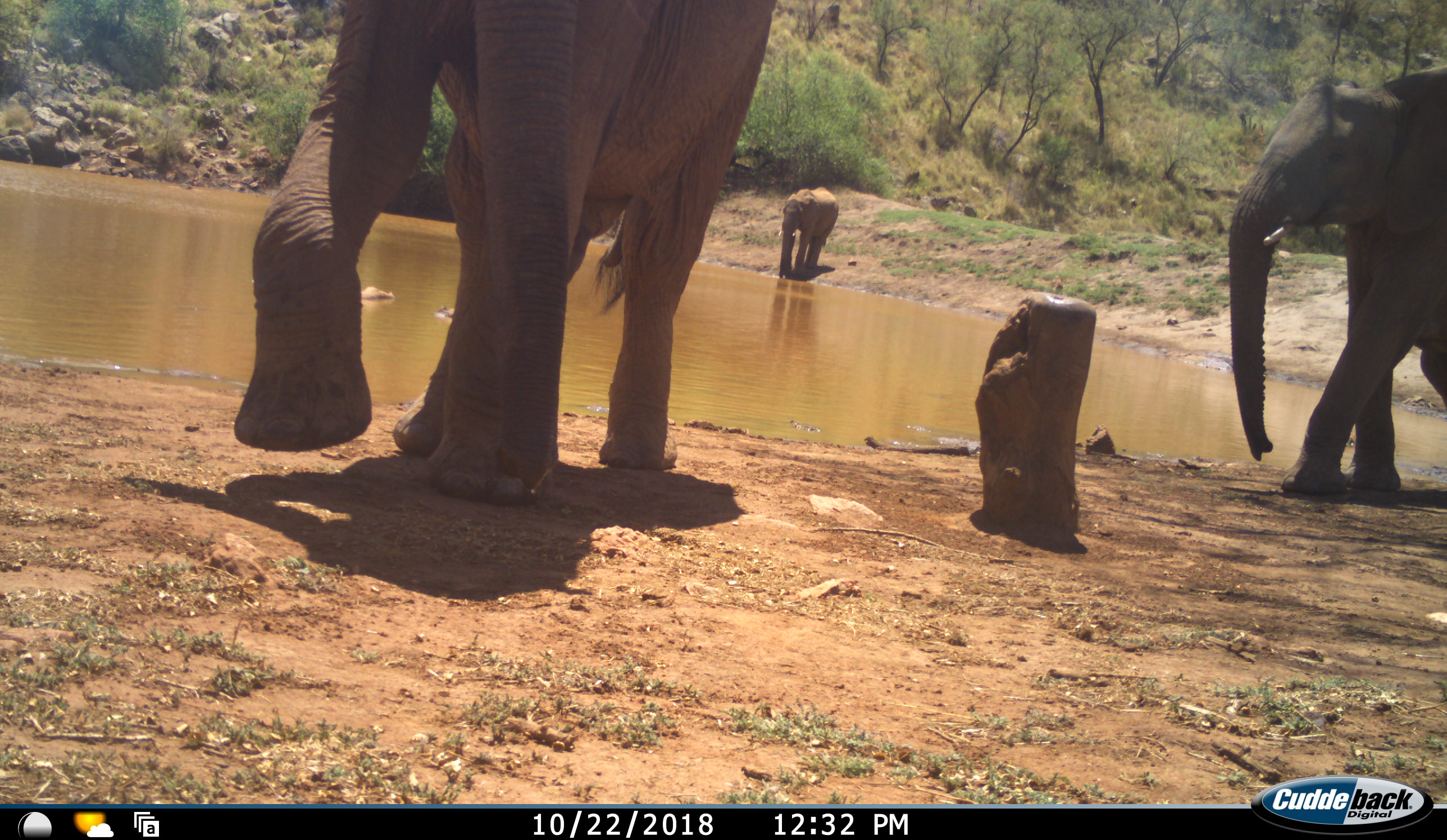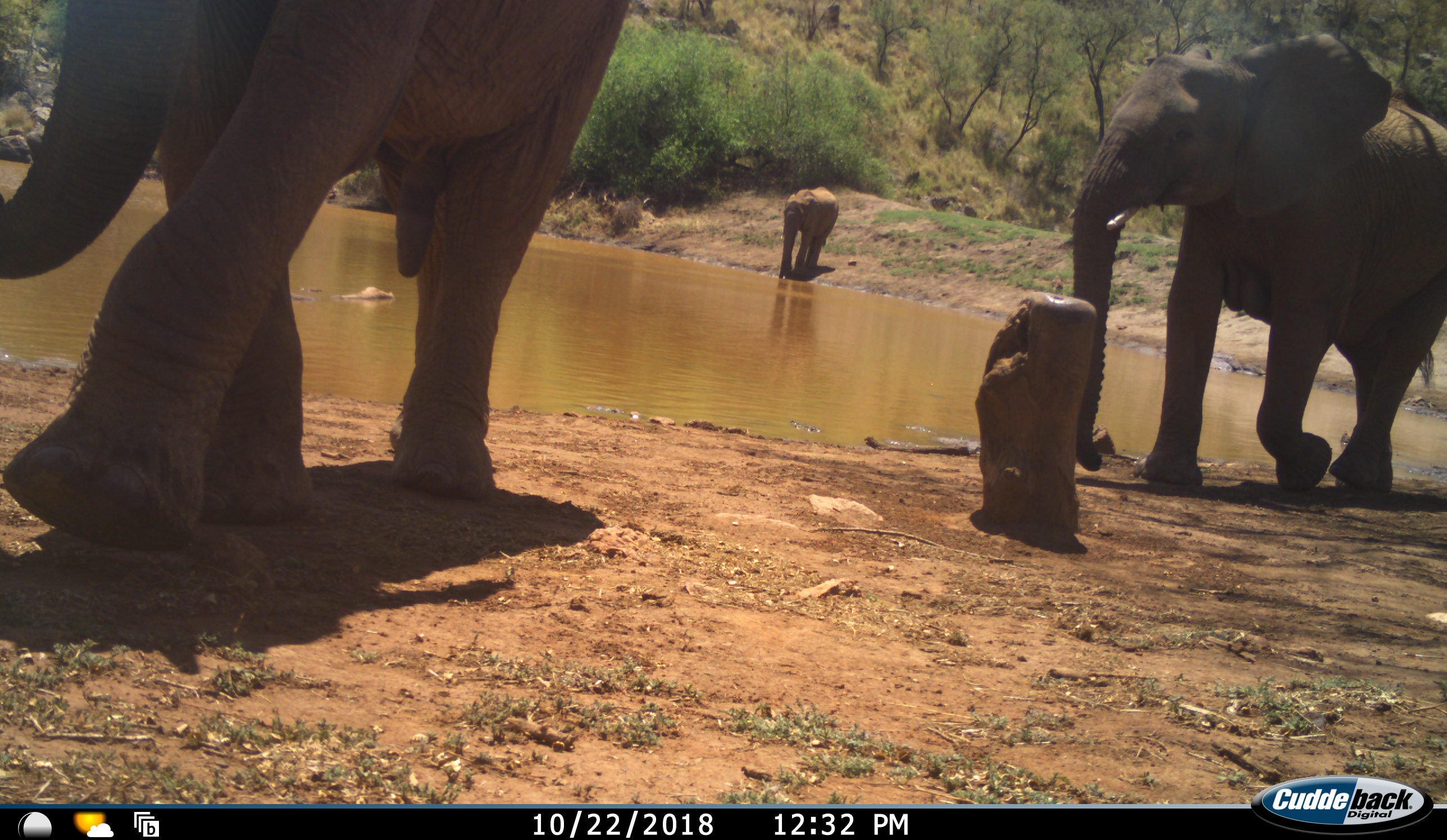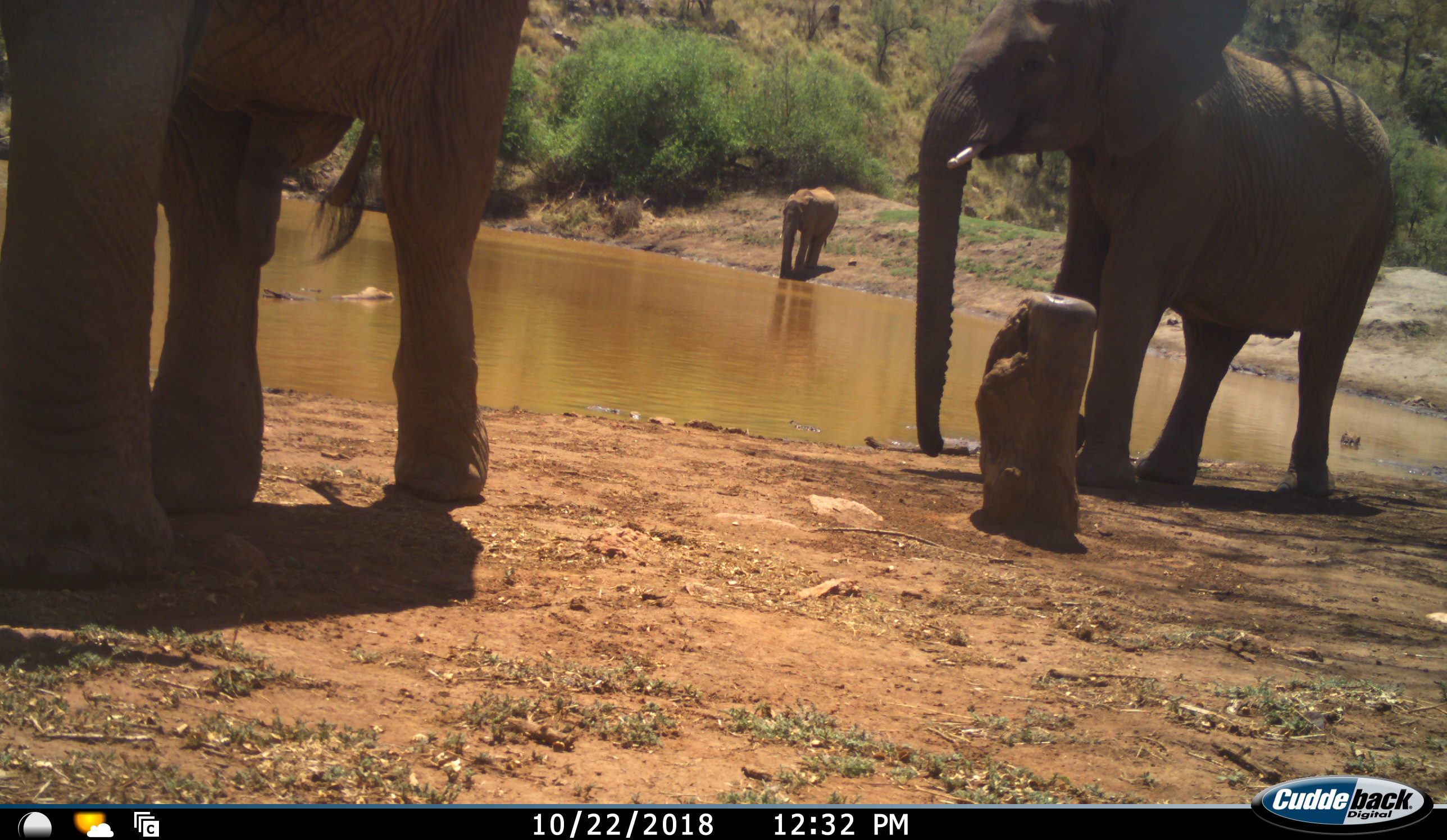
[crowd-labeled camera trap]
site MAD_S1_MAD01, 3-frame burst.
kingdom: Animalia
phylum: Chordata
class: Mammalia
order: Proboscidea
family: Elephantidae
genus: Loxodonta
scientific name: Loxodonta africana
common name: african bush elephant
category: elephant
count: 3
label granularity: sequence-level